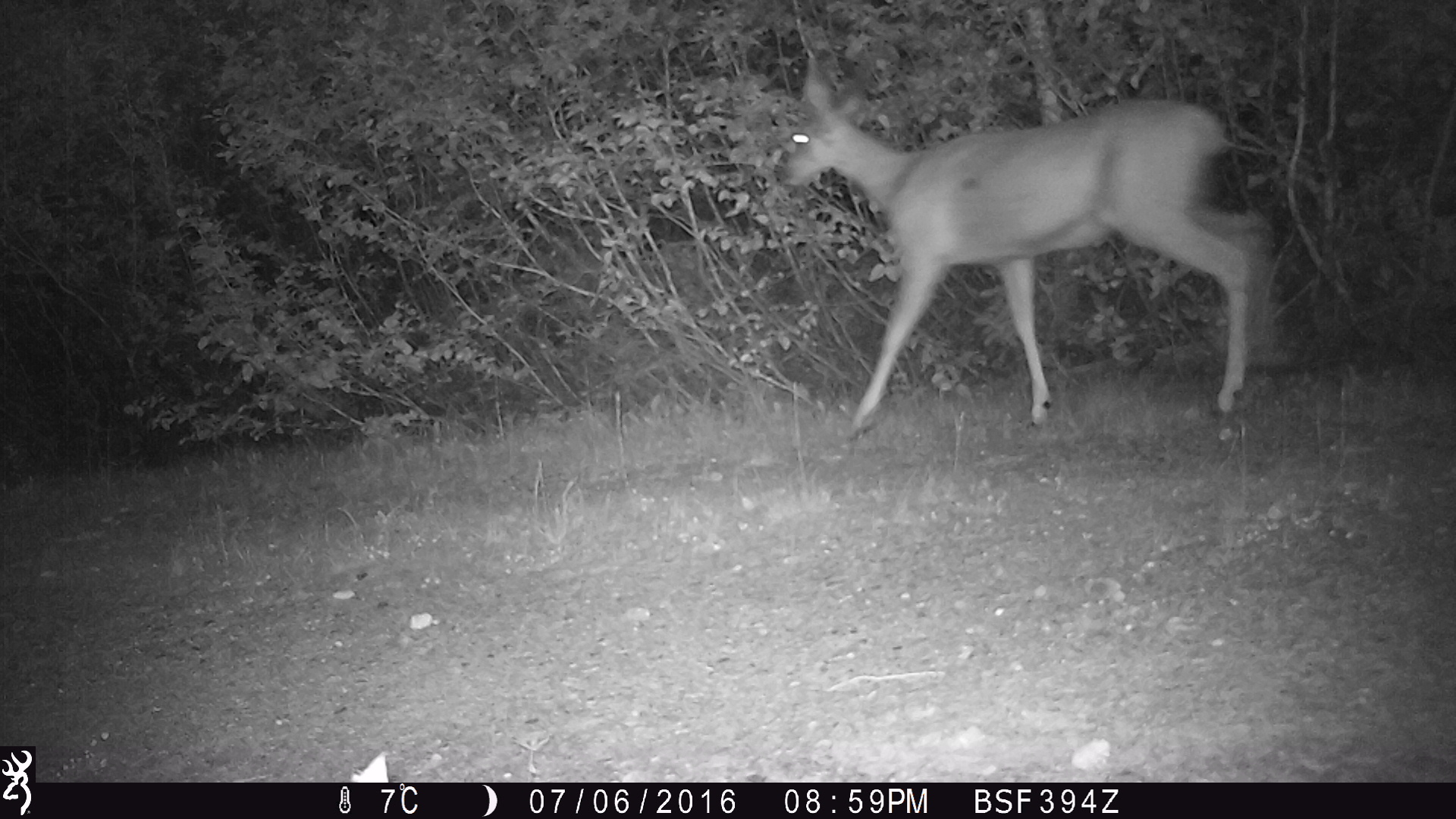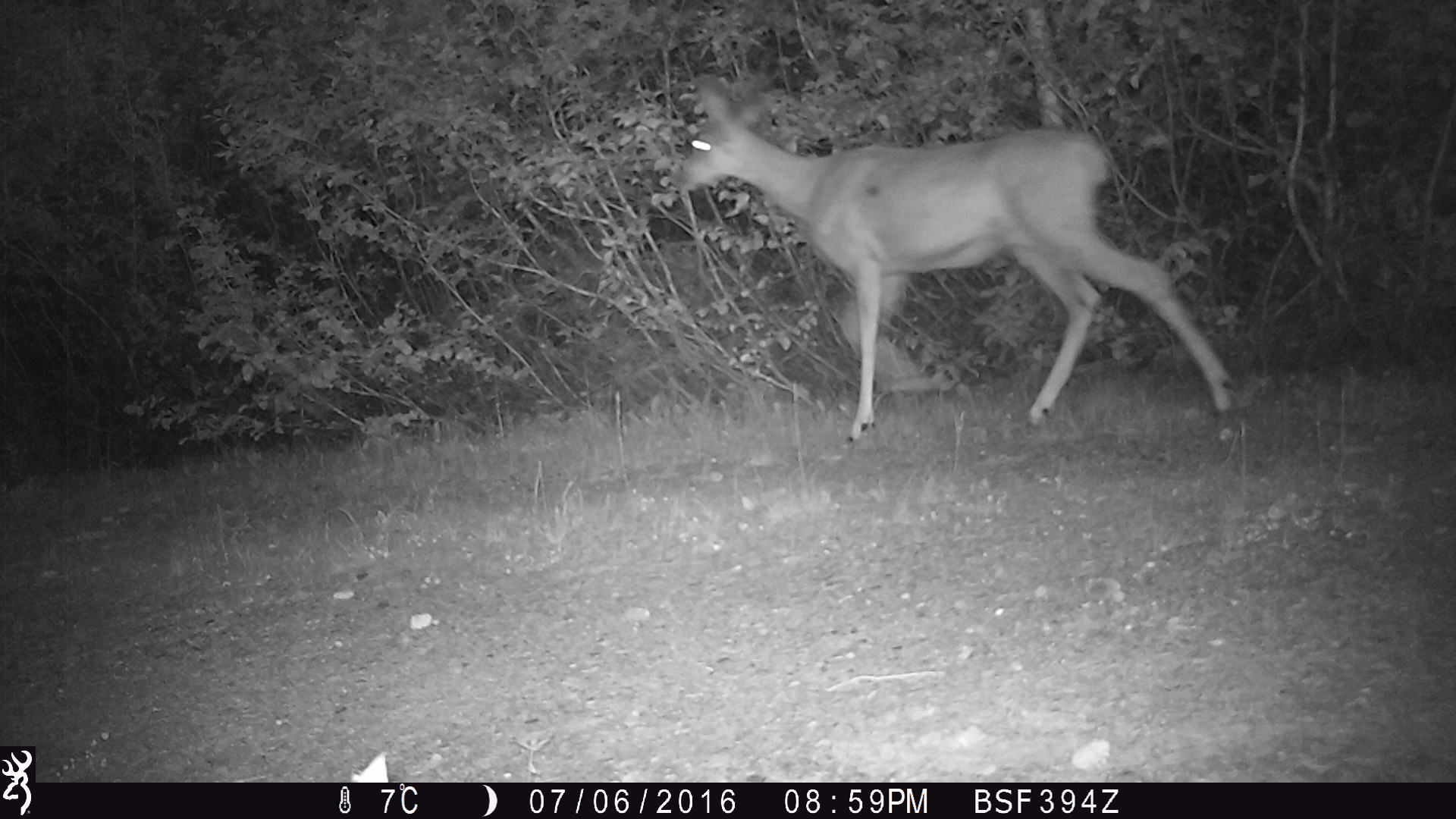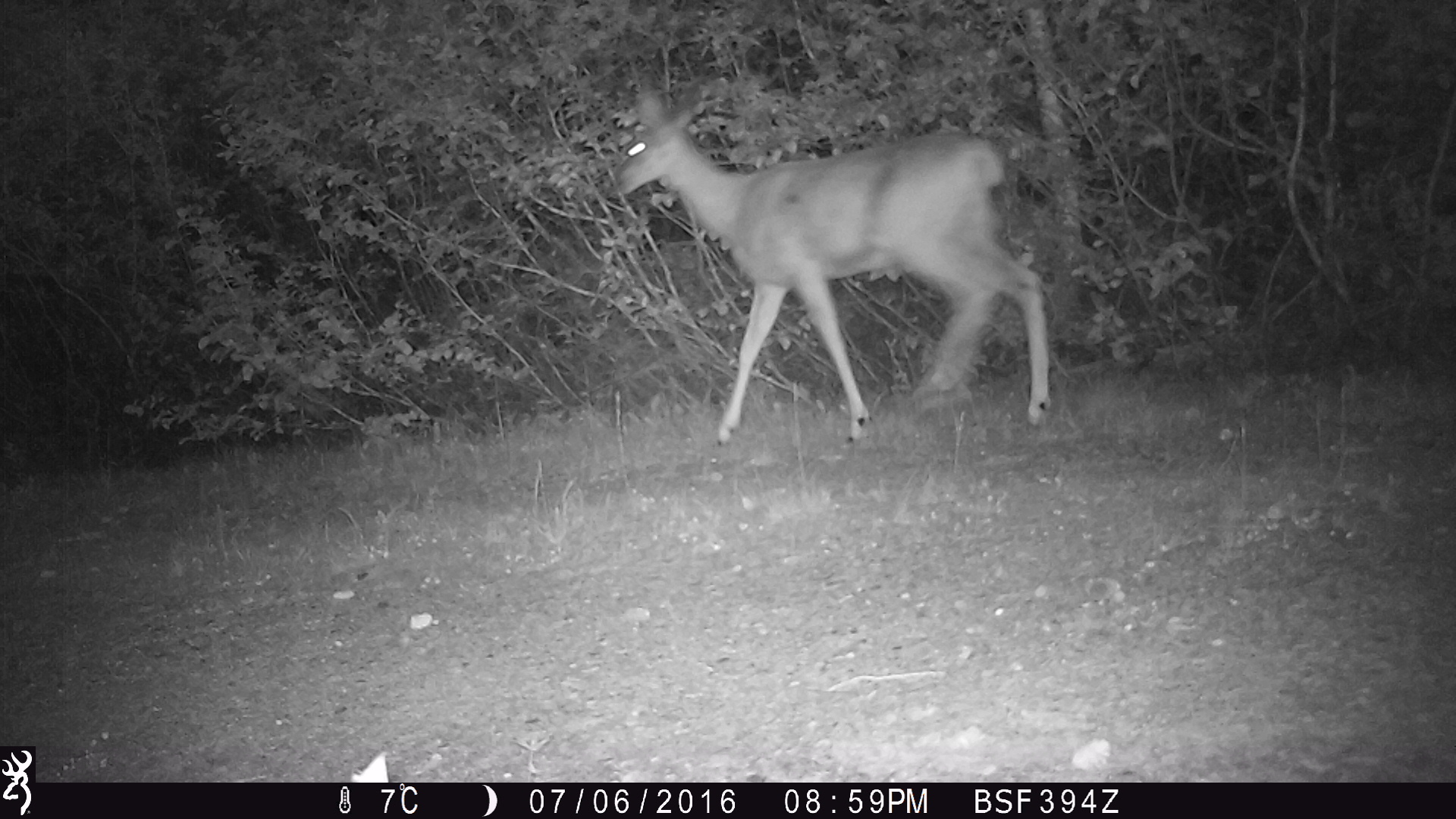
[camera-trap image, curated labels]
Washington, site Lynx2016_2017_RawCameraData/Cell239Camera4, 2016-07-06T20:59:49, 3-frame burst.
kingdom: Animalia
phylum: Chordata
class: Mammalia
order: Artiodactyla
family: Cervidae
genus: Odocoileus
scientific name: Odocoileus hemionus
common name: mule deer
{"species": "Odocoileus hemionus (mule deer)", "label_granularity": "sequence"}